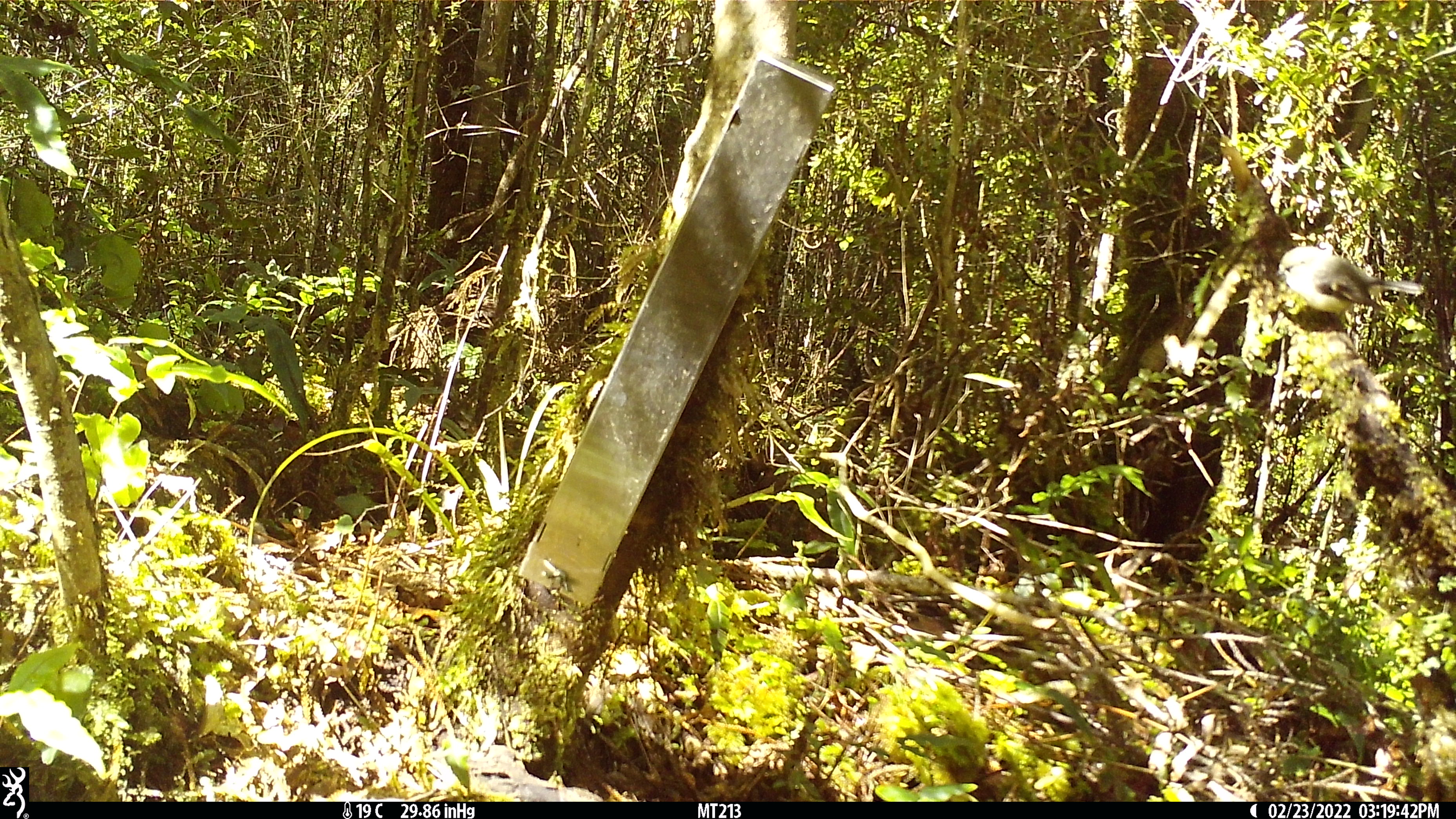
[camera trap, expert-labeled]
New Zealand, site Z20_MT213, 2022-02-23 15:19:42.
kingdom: Animalia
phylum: Chordata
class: Aves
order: Passeriformes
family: Petroicidae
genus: Petroica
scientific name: Petroica macrocephala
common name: tomtit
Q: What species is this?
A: Tomtit (Petroica macrocephala).